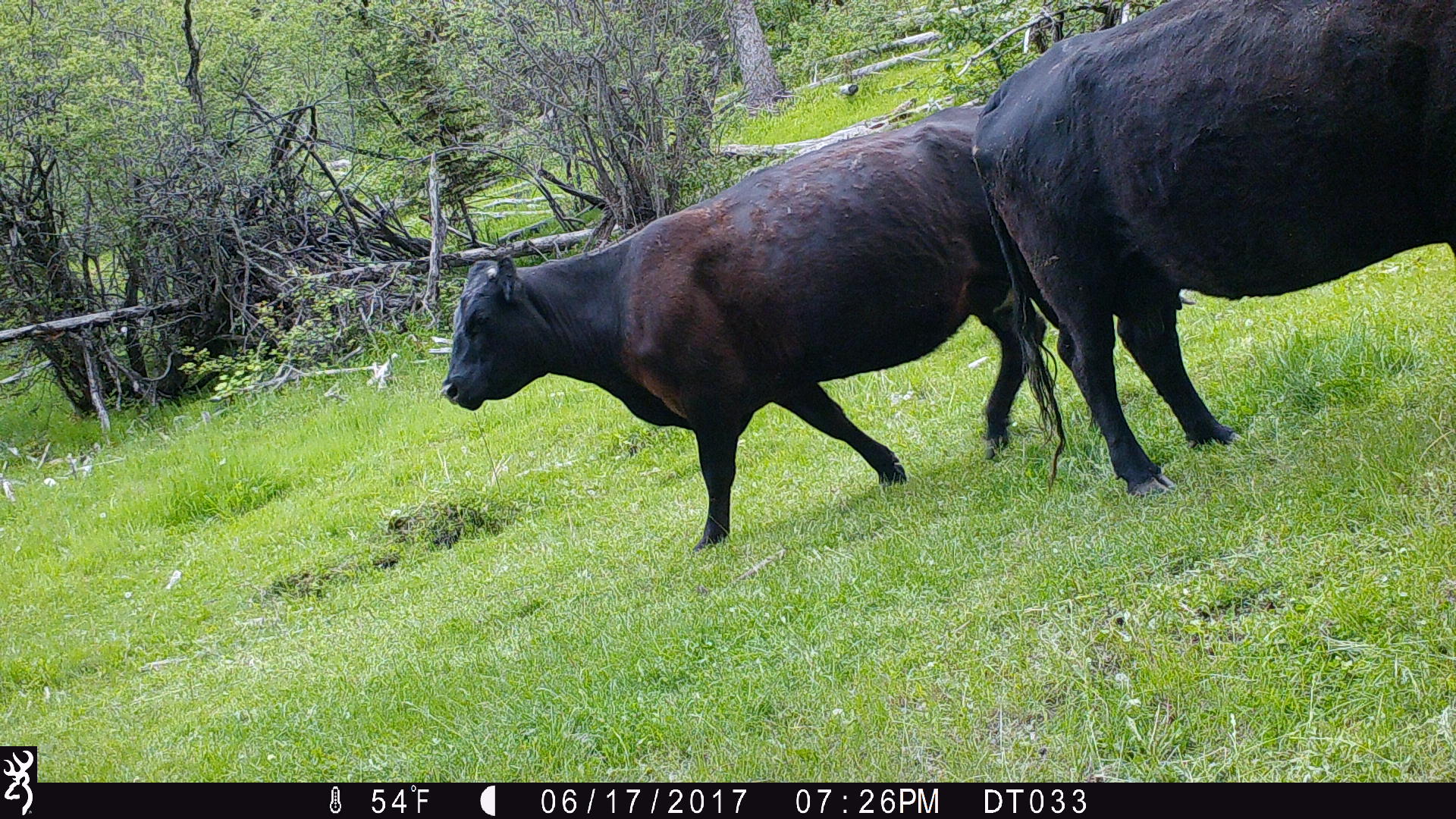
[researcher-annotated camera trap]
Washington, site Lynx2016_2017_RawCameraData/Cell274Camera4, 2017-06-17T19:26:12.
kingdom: Animalia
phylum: Chordata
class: Mammalia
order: Artiodactyla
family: Bovidae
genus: Bos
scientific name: Bos taurus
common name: domestic cattle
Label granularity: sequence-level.